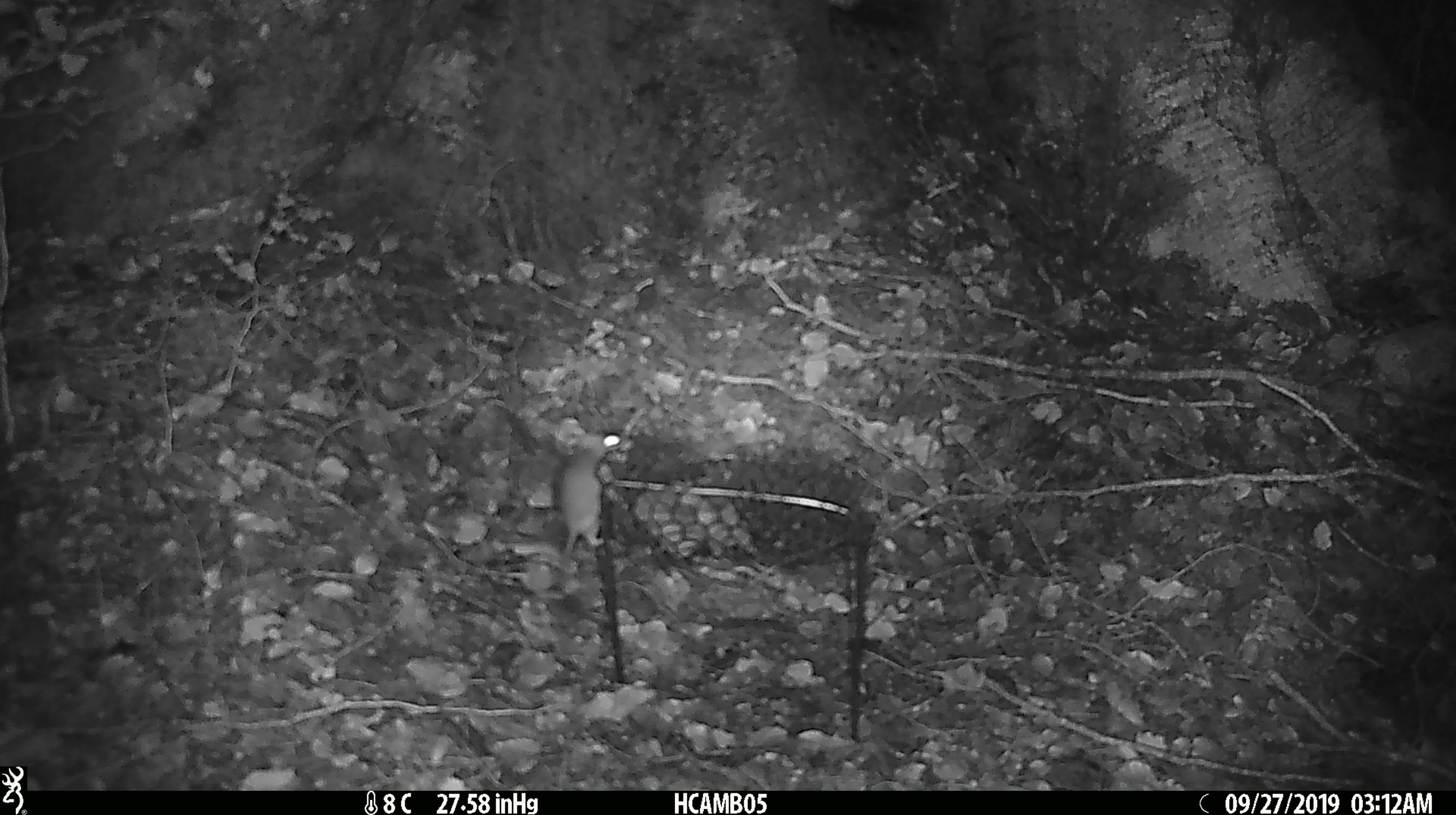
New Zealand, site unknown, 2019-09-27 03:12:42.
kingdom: Animalia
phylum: Chordata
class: Mammalia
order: Rodentia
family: Muridae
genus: Mus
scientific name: Mus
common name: mouse